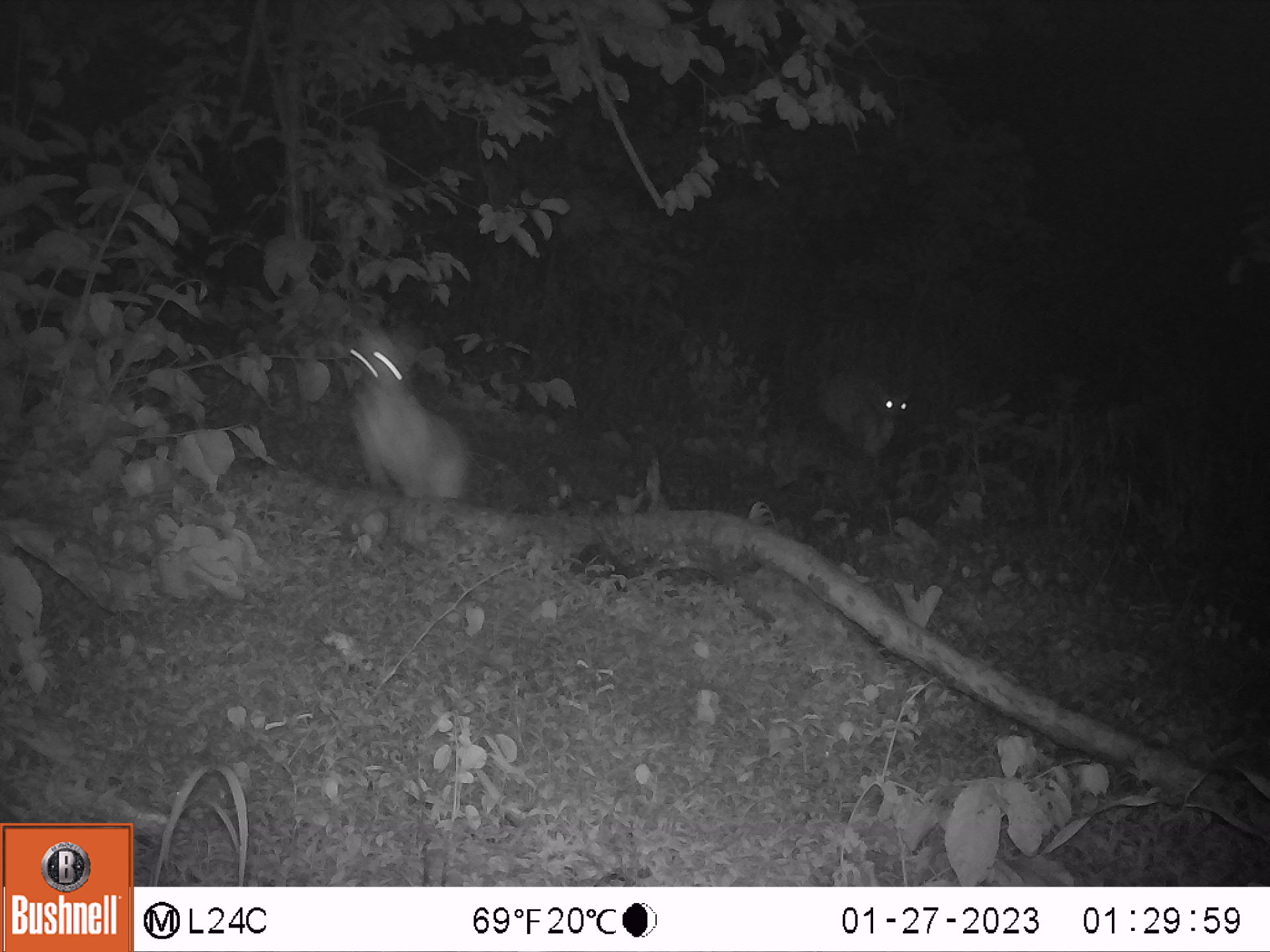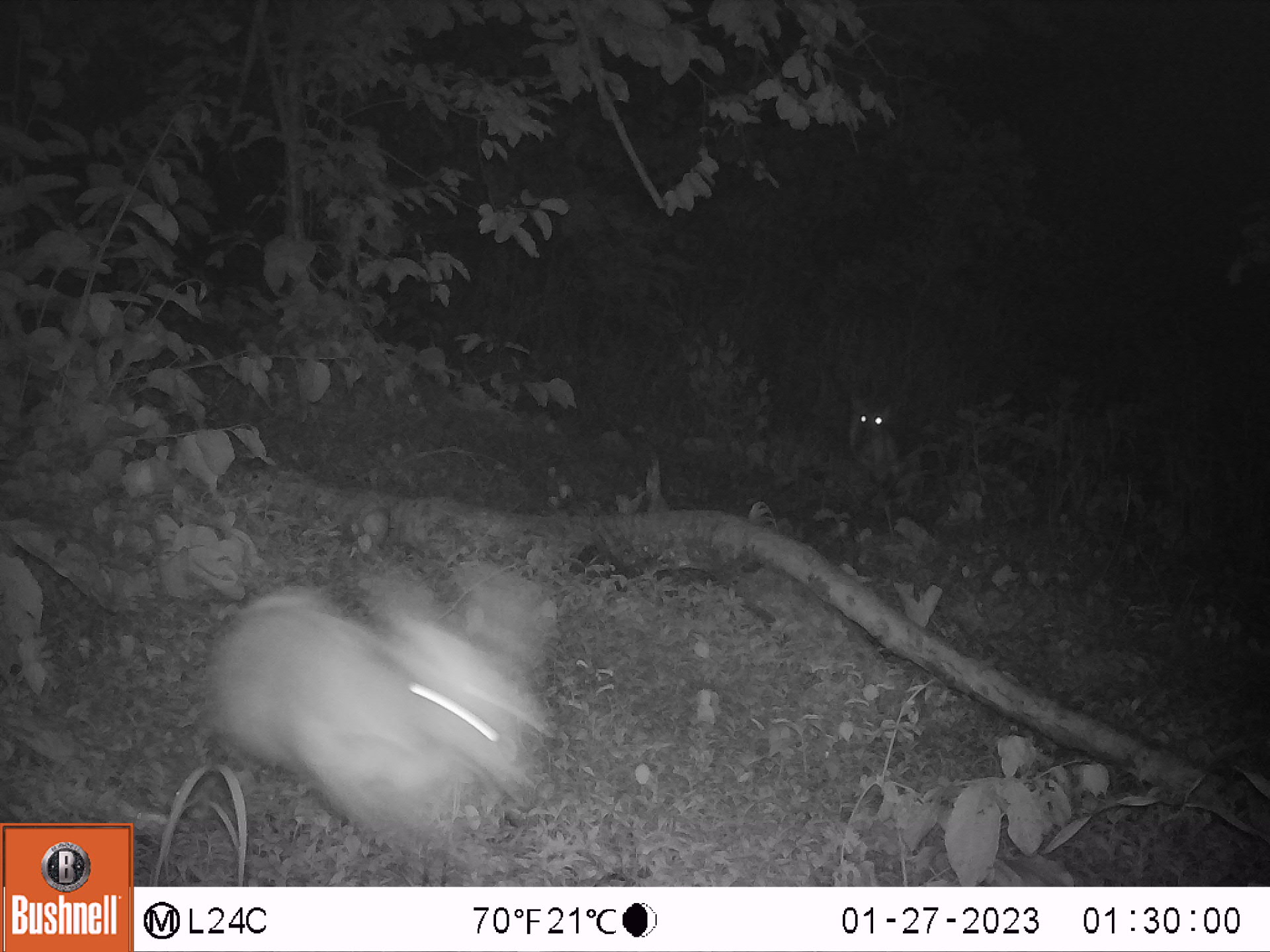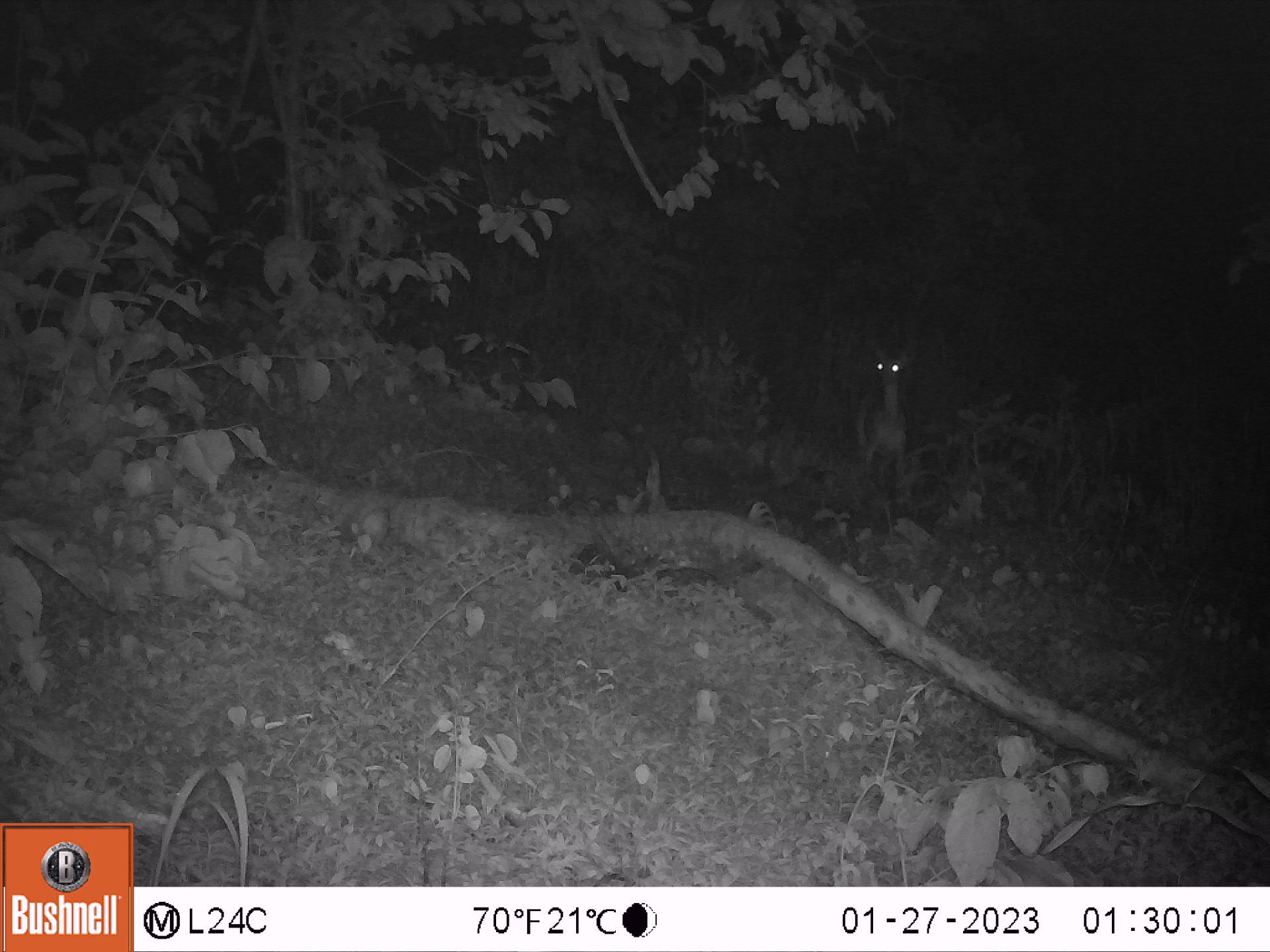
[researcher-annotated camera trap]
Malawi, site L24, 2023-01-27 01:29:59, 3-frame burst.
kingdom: Animalia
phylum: Chordata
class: Mammalia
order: Artiodactyla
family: Bovidae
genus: Tragelaphus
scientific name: Tragelaphus sylvaticus sylvaticus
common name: cape bushbuck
Cape bushbuck (Tragelaphus sylvaticus sylvaticus), count 2.